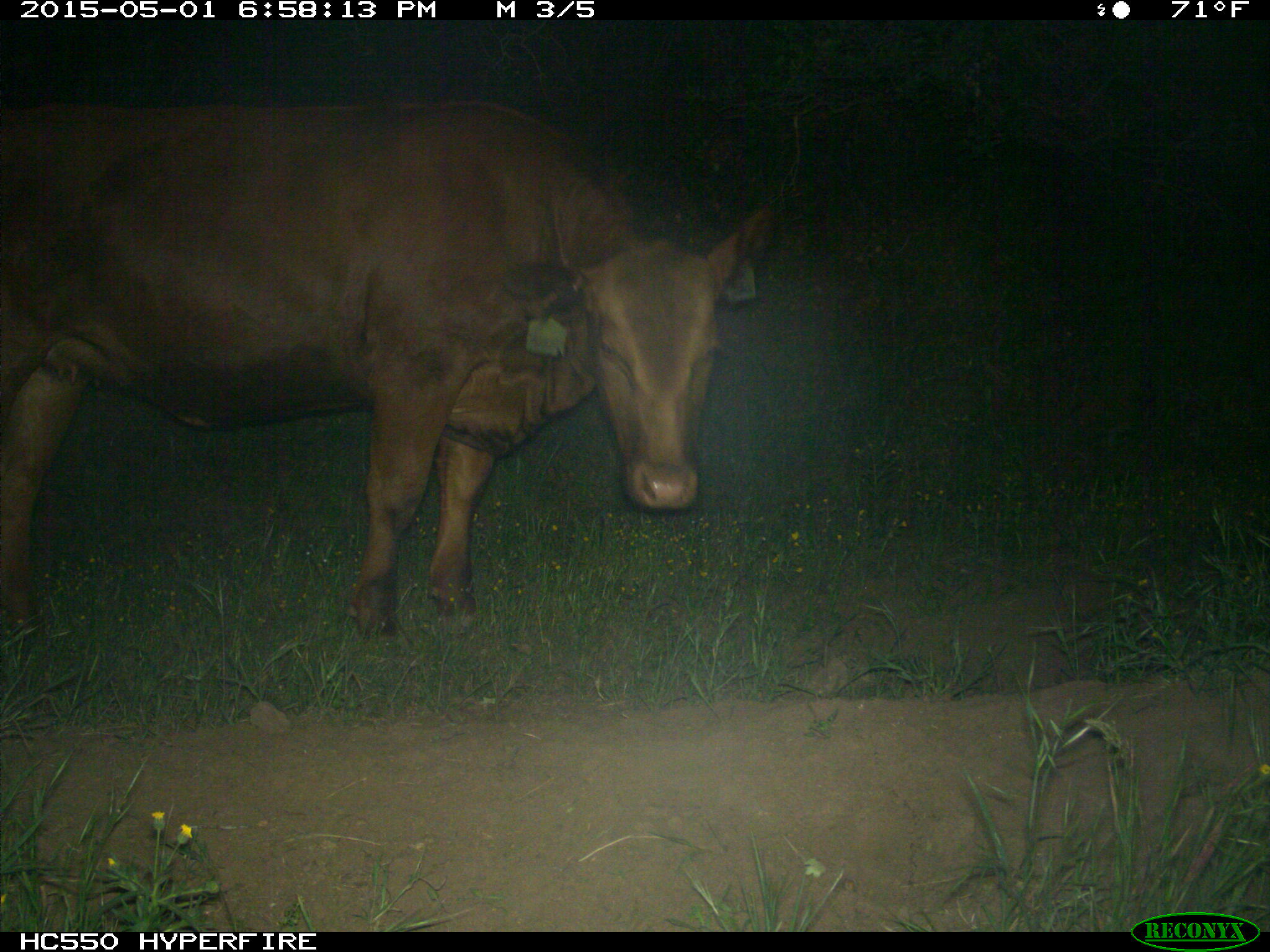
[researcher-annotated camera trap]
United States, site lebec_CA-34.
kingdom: Animalia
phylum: Chordata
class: Mammalia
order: Artiodactyla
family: Bovidae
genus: Bos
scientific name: Bos taurus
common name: domestic cow